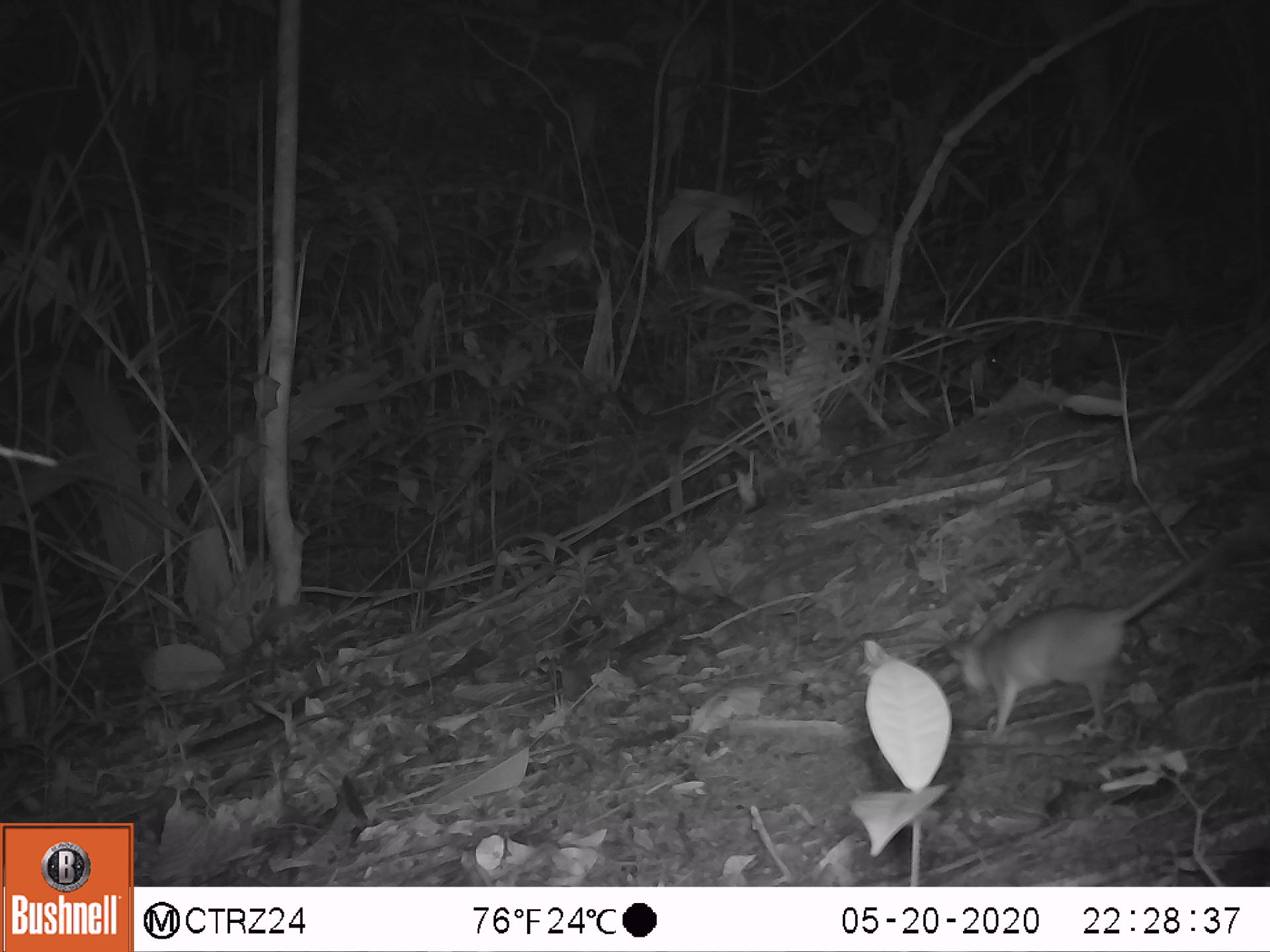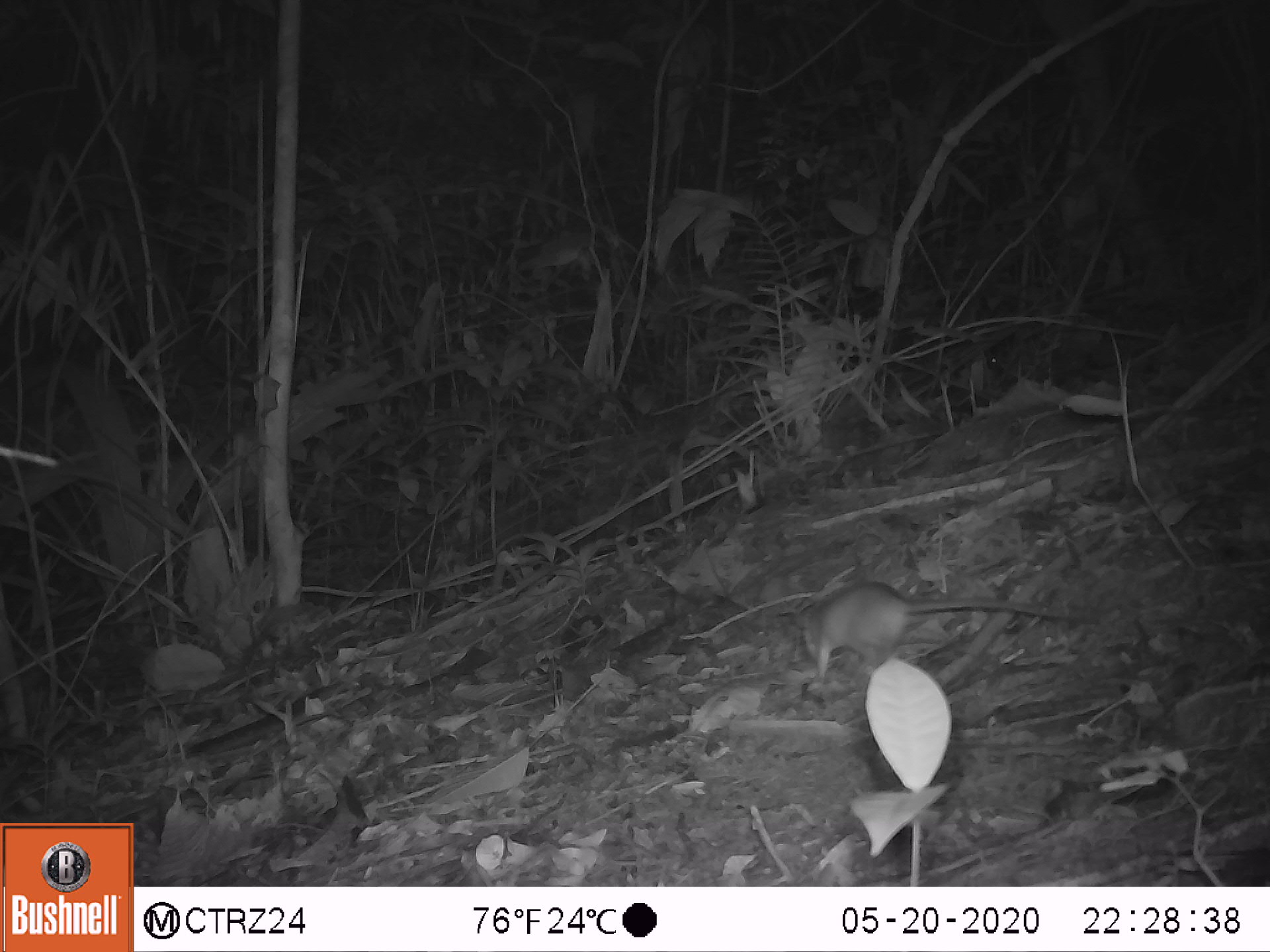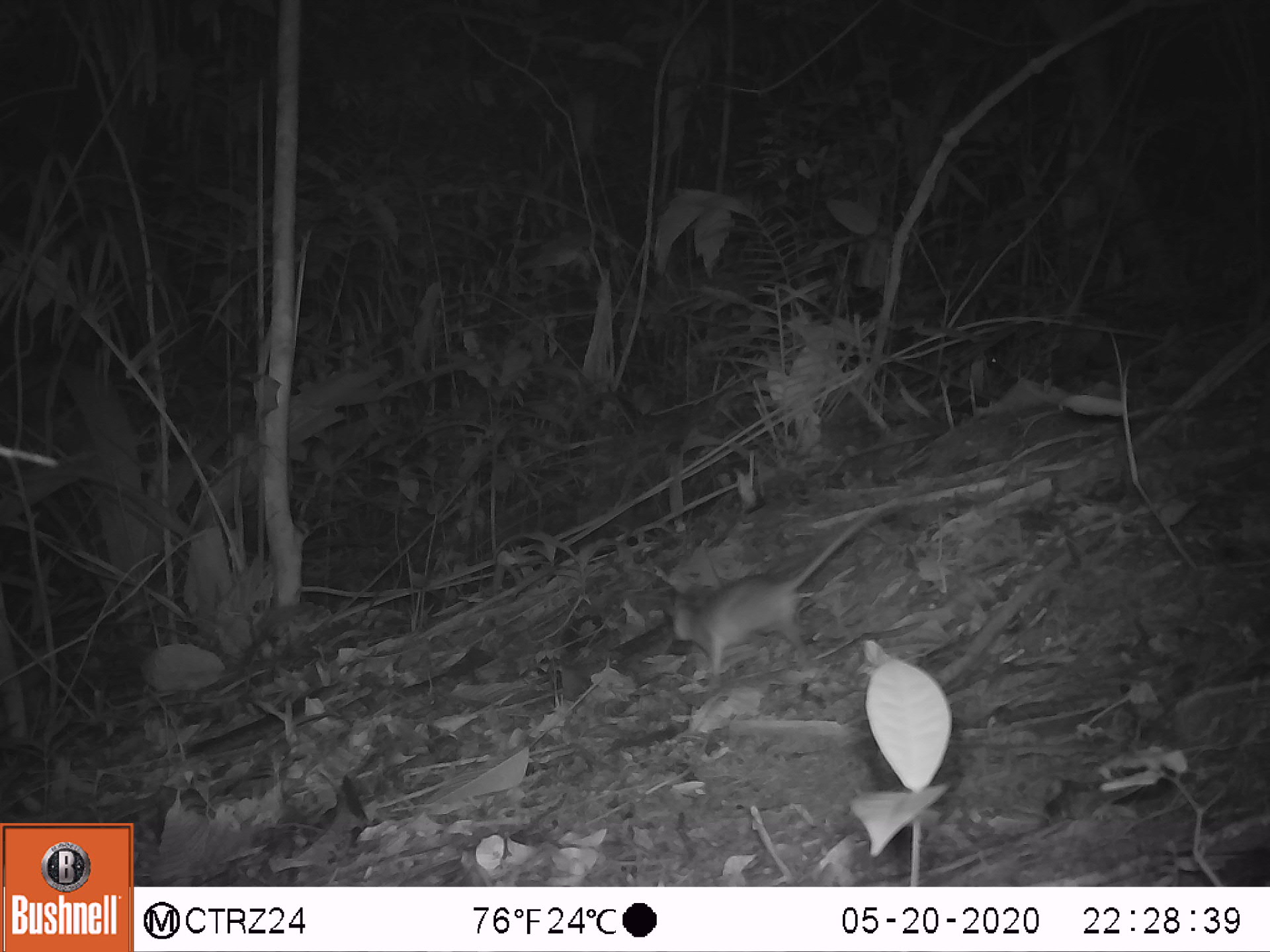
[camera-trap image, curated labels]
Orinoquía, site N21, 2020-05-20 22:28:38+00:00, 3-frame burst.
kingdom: Animalia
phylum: Chordata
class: Mammalia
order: Rodentia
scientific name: Rodentia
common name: rodent